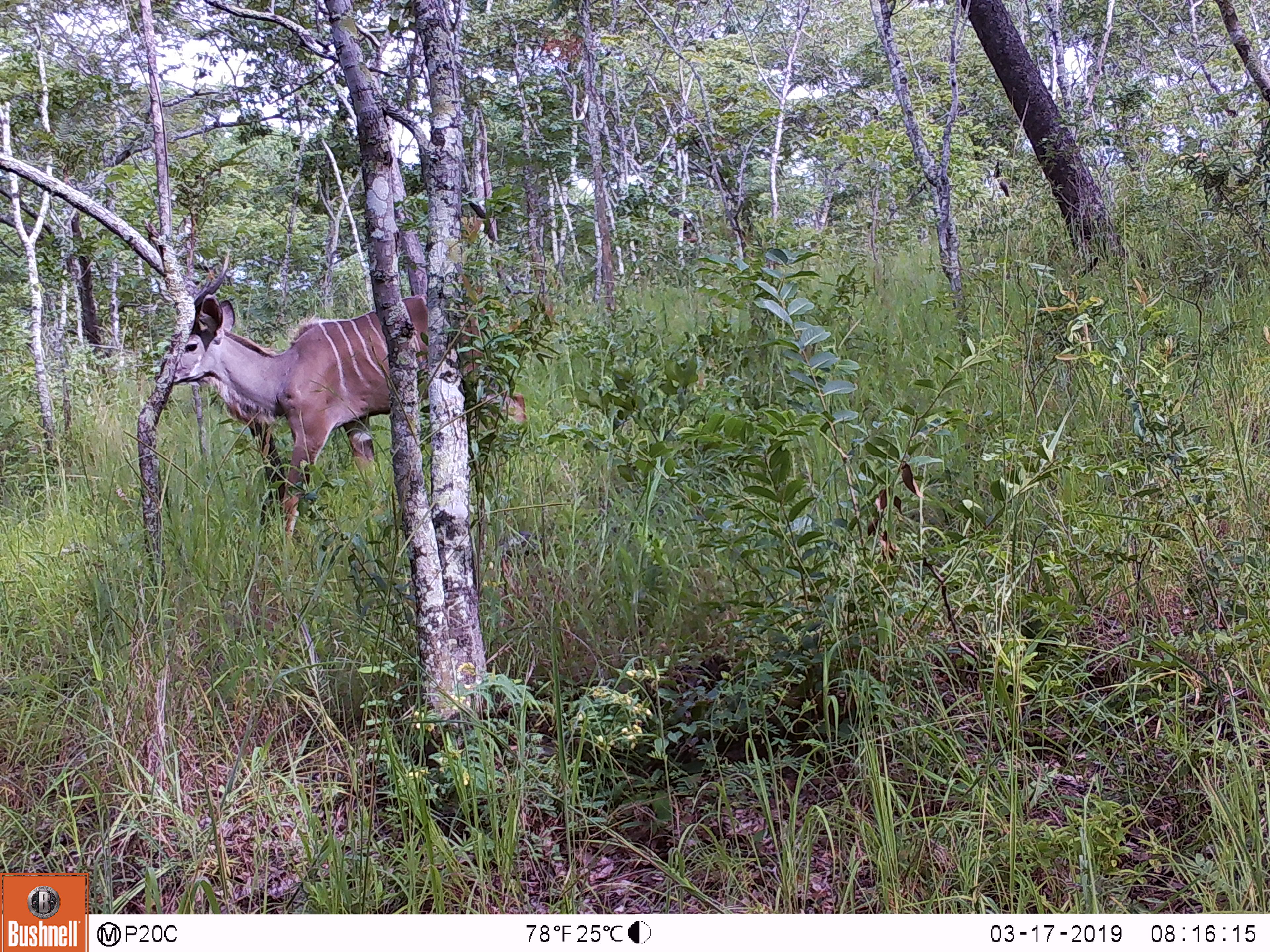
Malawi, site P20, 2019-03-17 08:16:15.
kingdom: Animalia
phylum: Chordata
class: Mammalia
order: Artiodactyla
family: Bovidae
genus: Tragelaphus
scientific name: Tragelaphus strepsiceros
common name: greater kudu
Greater kudu (Tragelaphus strepsiceros), count 1.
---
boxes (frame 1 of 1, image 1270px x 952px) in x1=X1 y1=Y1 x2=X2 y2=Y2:
greater kudu: x1=140 y1=281 x2=536 y2=549